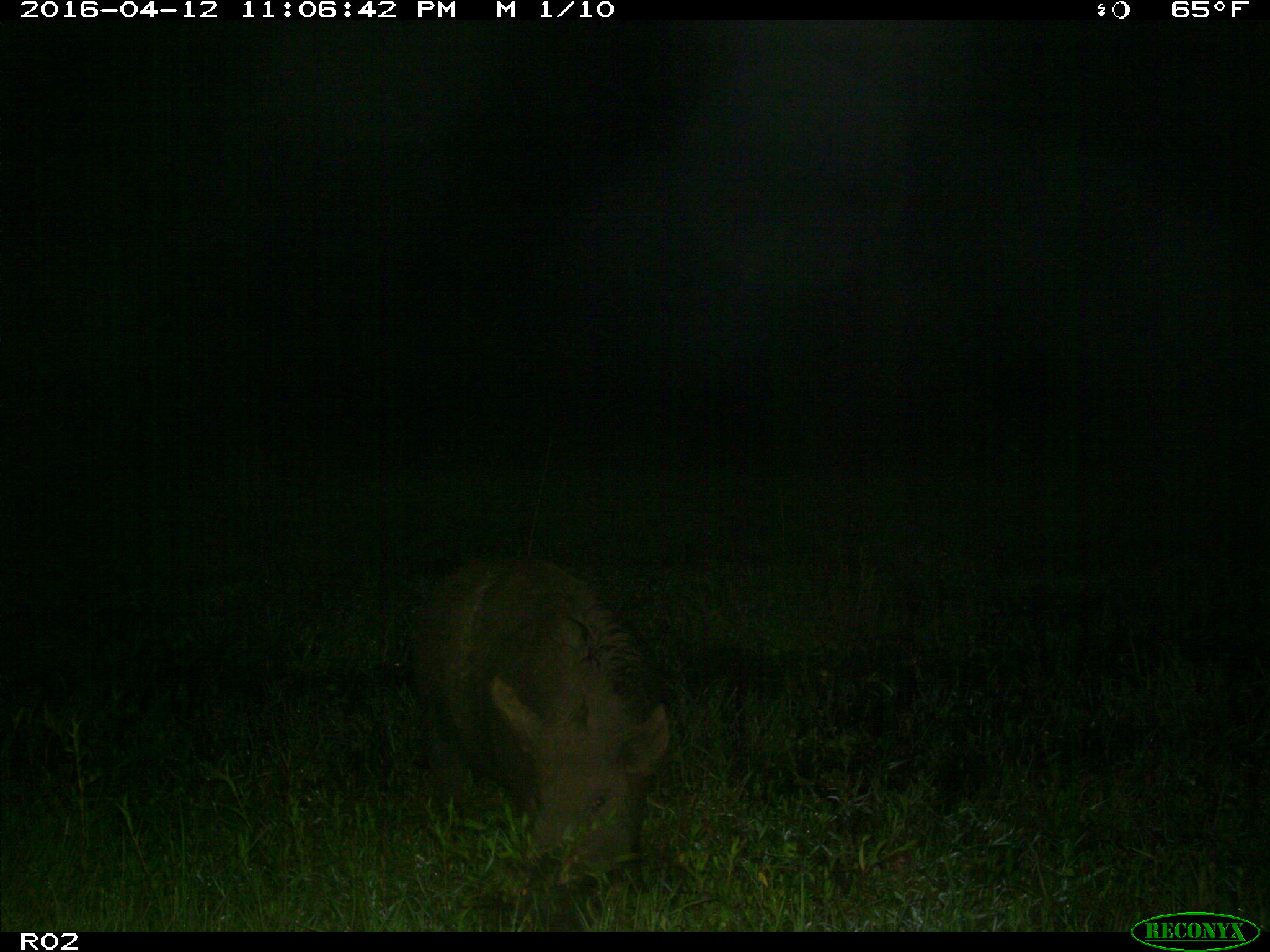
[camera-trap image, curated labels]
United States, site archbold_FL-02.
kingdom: Animalia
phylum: Chordata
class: Mammalia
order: Artiodactyla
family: Suidae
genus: Sus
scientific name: Sus scrofa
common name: wild boar